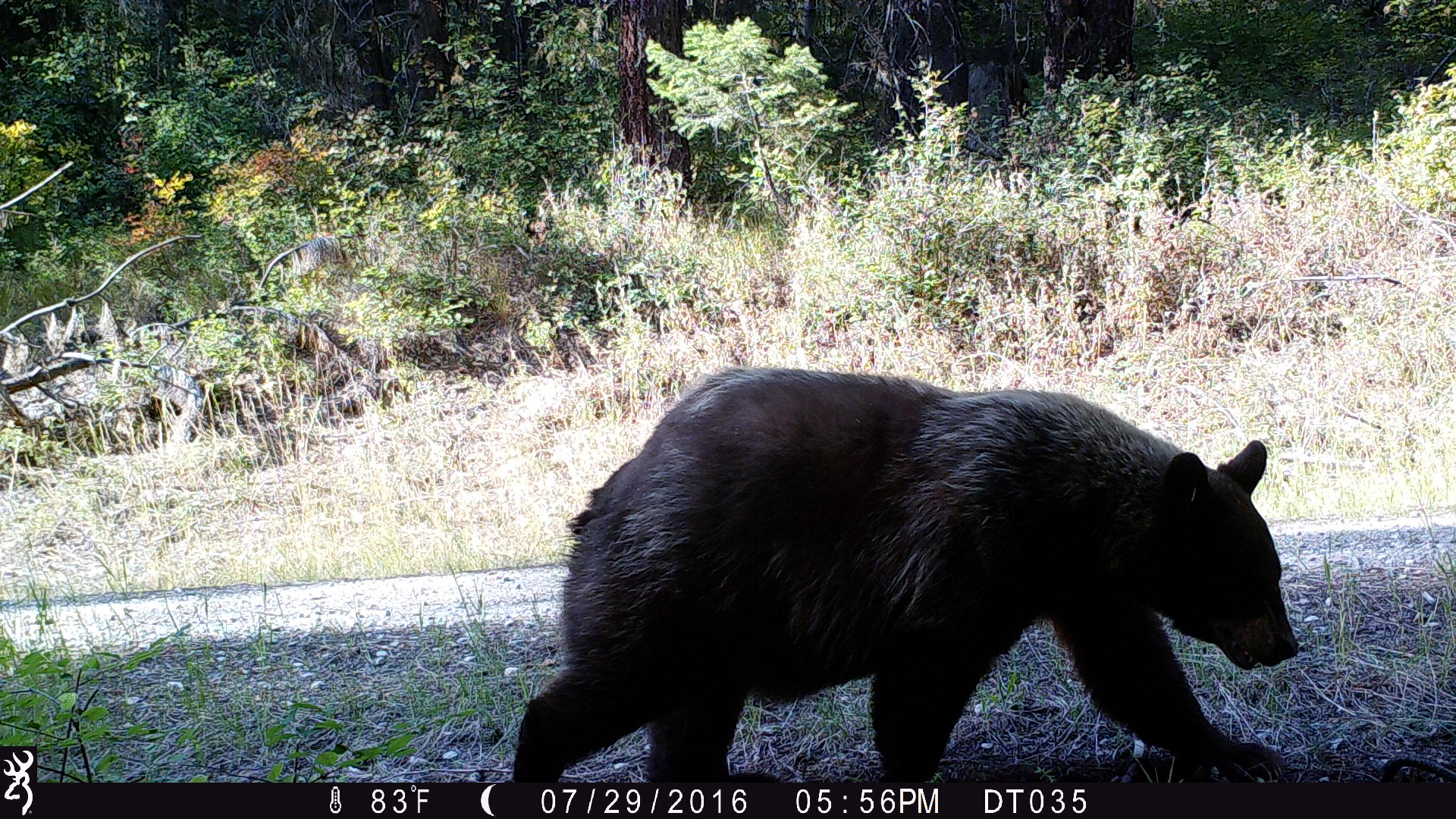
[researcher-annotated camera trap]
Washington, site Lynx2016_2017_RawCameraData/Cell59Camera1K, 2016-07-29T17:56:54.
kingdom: Animalia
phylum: Chordata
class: Mammalia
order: Carnivora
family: Ursidae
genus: Ursus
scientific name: Ursus americanus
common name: american black bear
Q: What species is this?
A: Ursus americanus (american black bear).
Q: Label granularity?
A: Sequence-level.